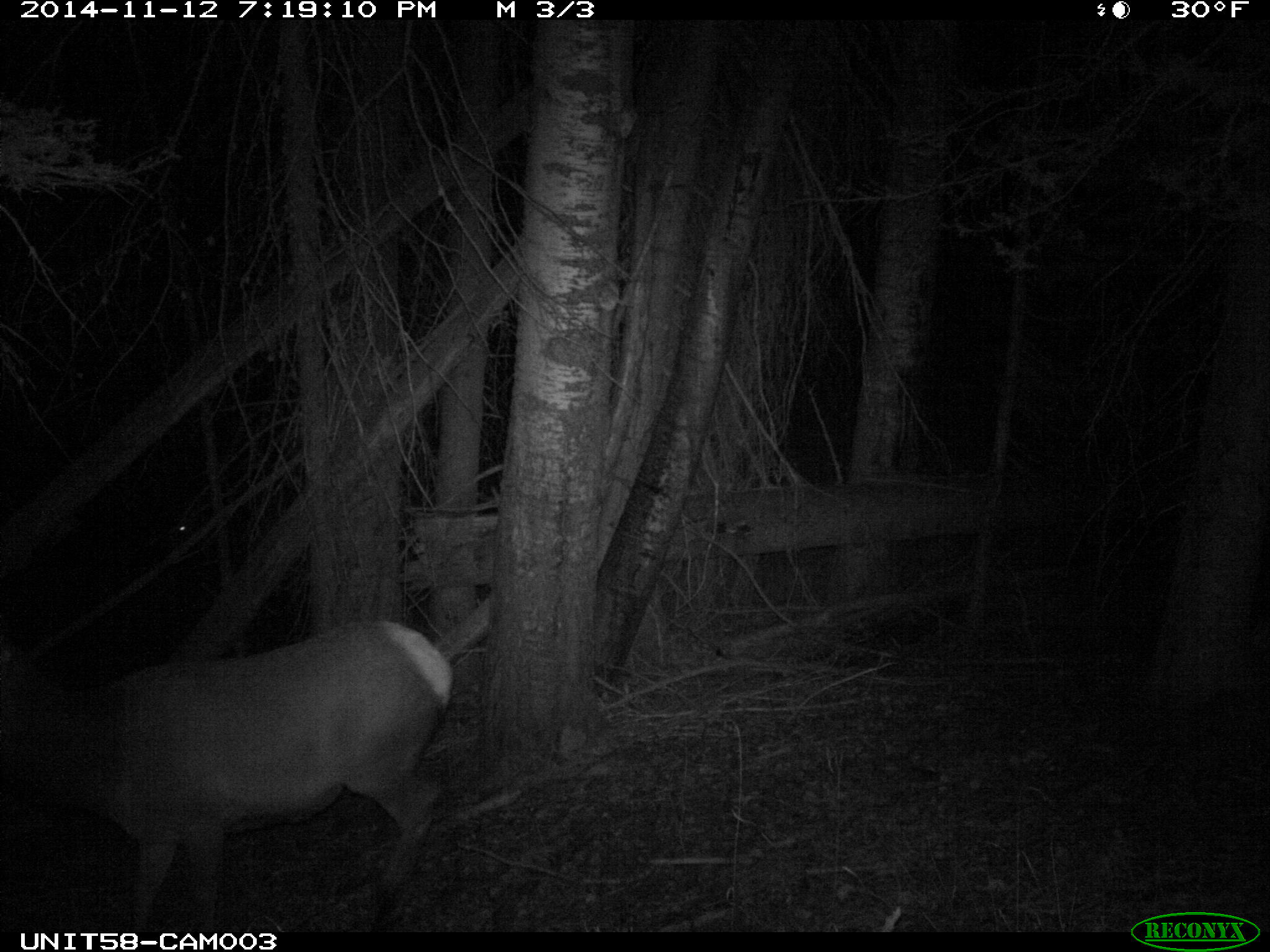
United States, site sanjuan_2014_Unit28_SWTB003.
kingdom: Animalia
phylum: Chordata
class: Mammalia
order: Artiodactyla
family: Cervidae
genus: Cervus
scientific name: Cervus elaphus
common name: red deer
Cervus elaphus (red deer).